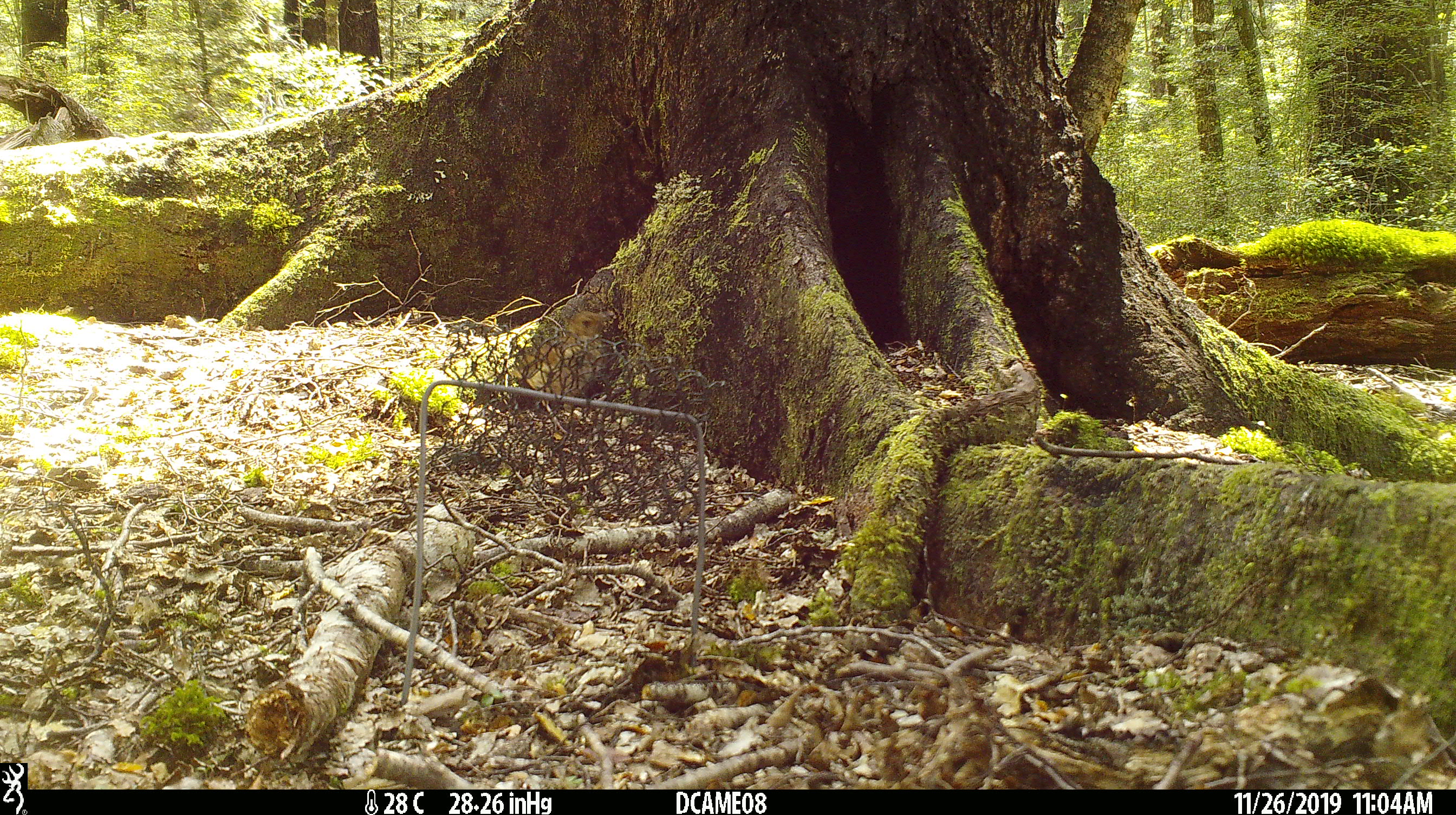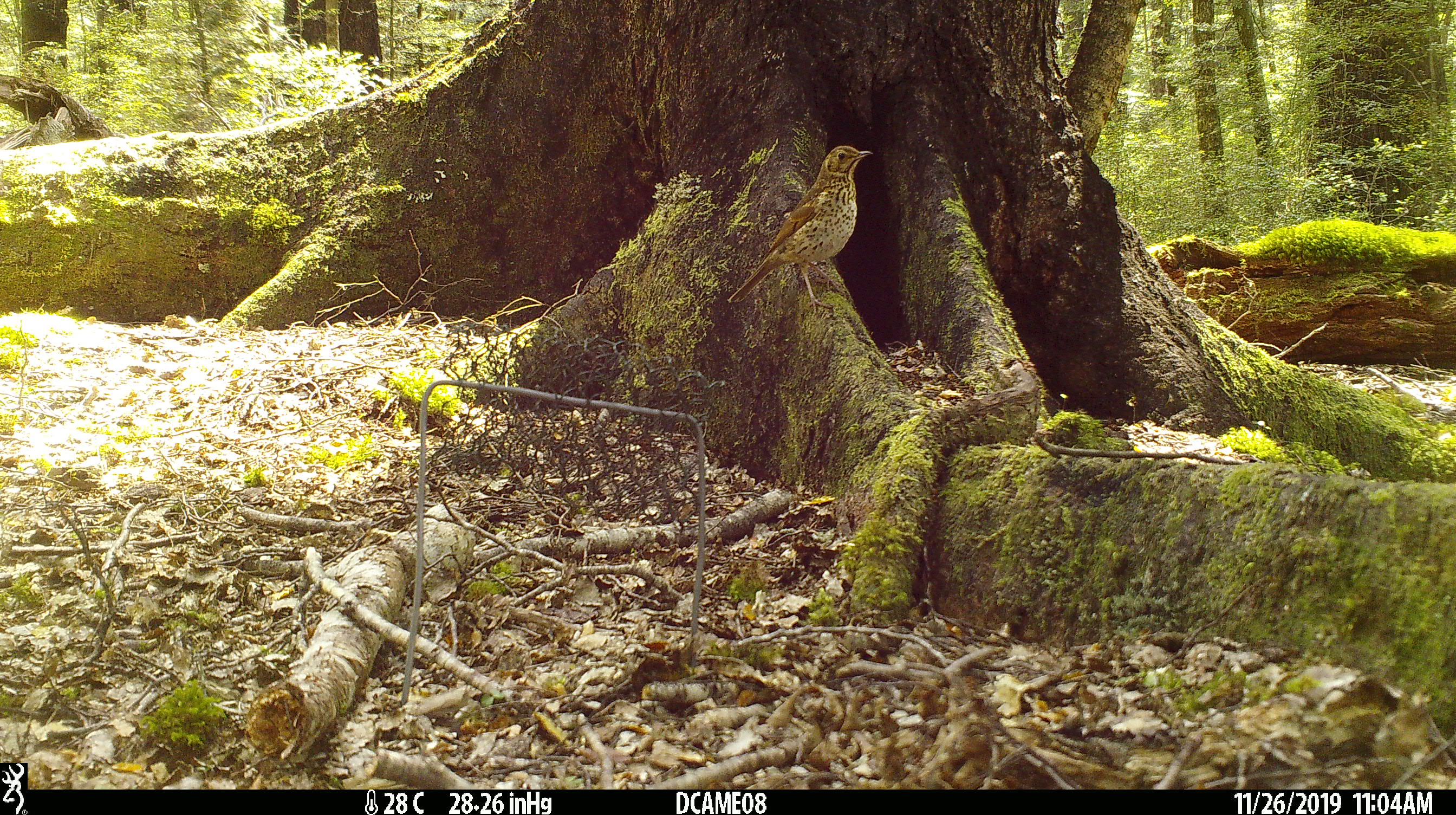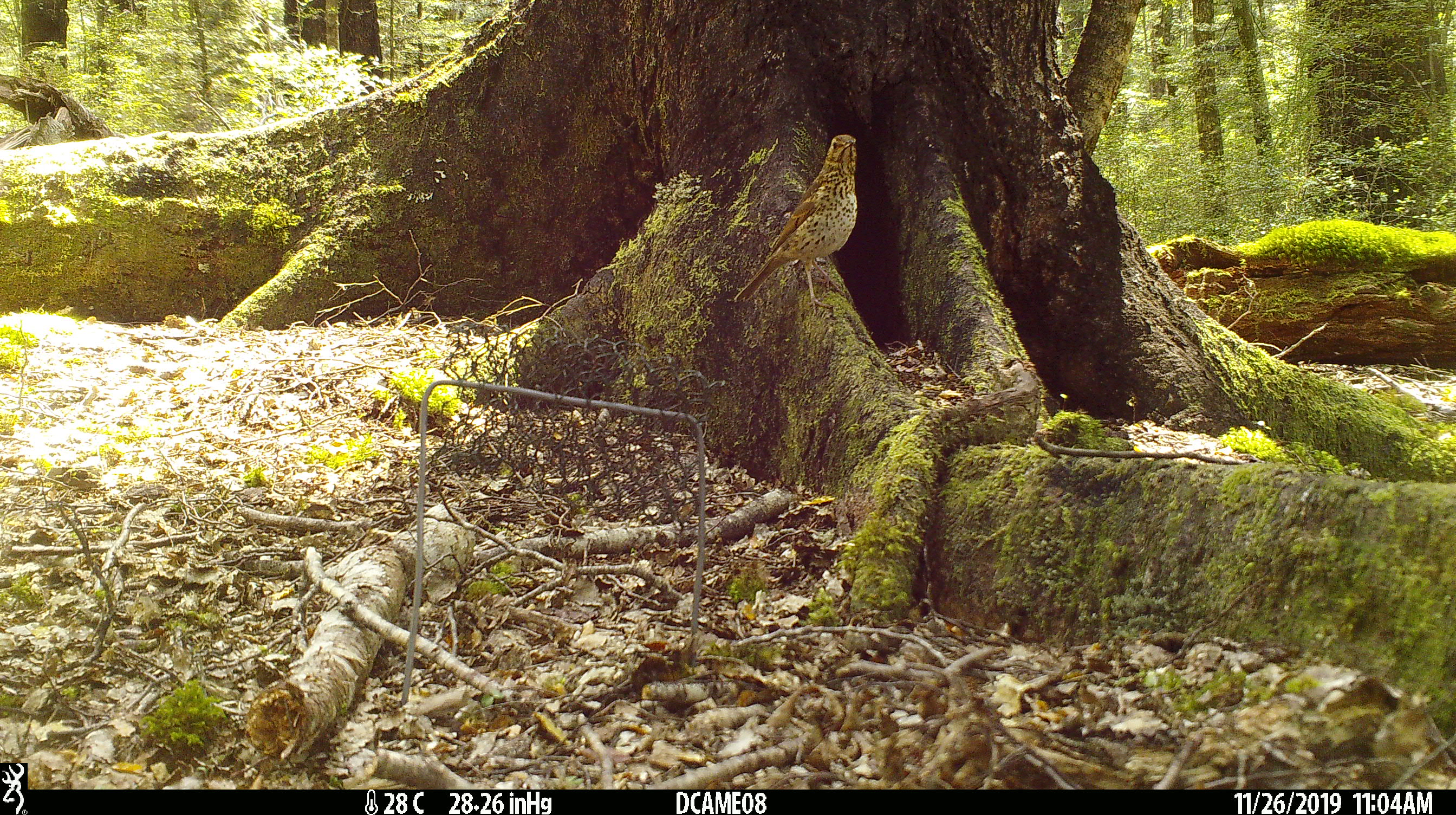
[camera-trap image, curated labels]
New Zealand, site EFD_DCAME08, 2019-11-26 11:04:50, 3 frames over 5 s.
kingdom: Animalia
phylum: Chordata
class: Aves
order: Passeriformes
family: Turdidae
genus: Turdus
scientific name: Turdus philomelos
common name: song thrush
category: thrush